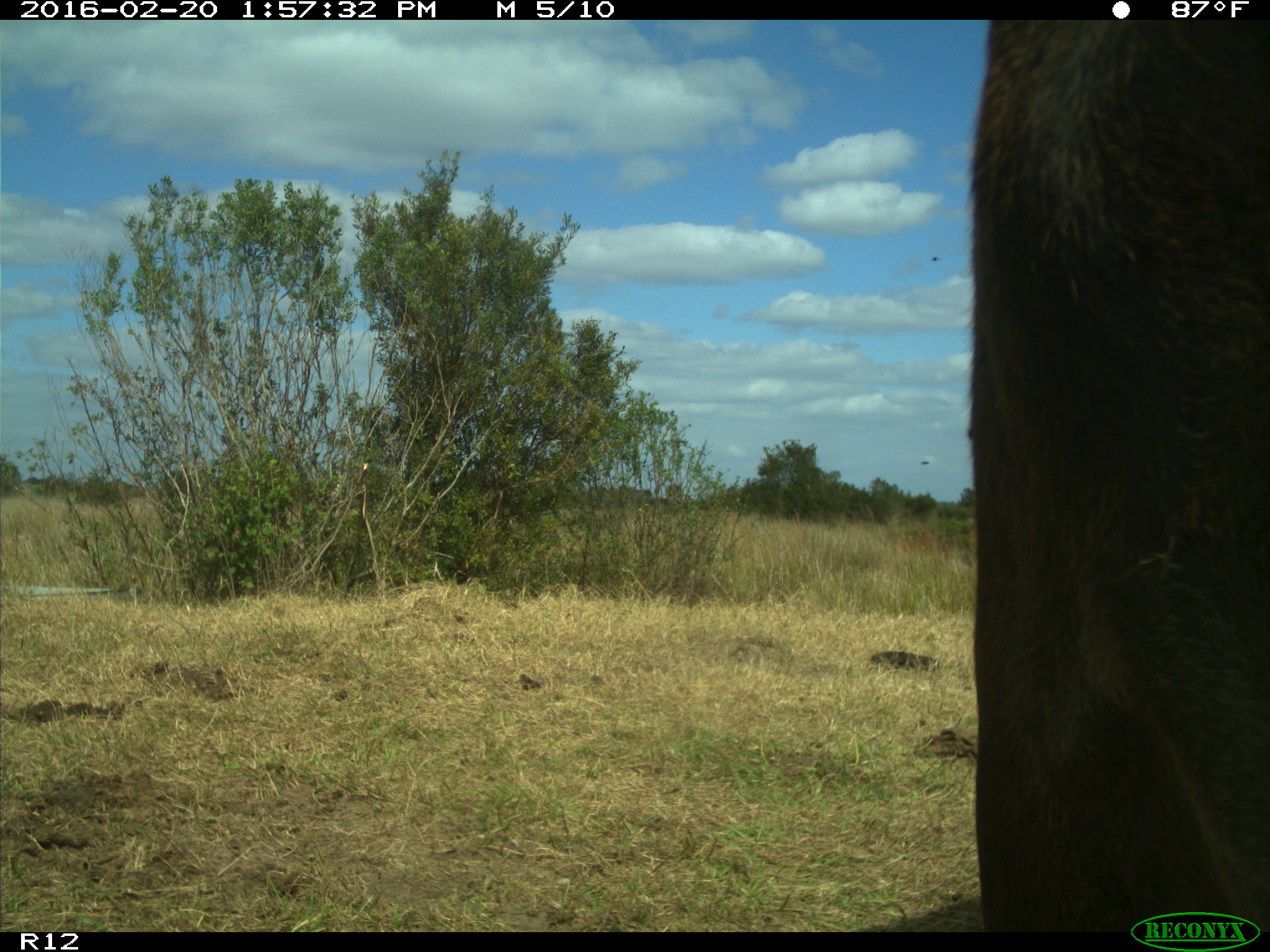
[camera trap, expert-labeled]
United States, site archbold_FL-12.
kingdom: Animalia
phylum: Chordata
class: Mammalia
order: Artiodactyla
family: Bovidae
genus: Bos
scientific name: Bos taurus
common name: domestic cow